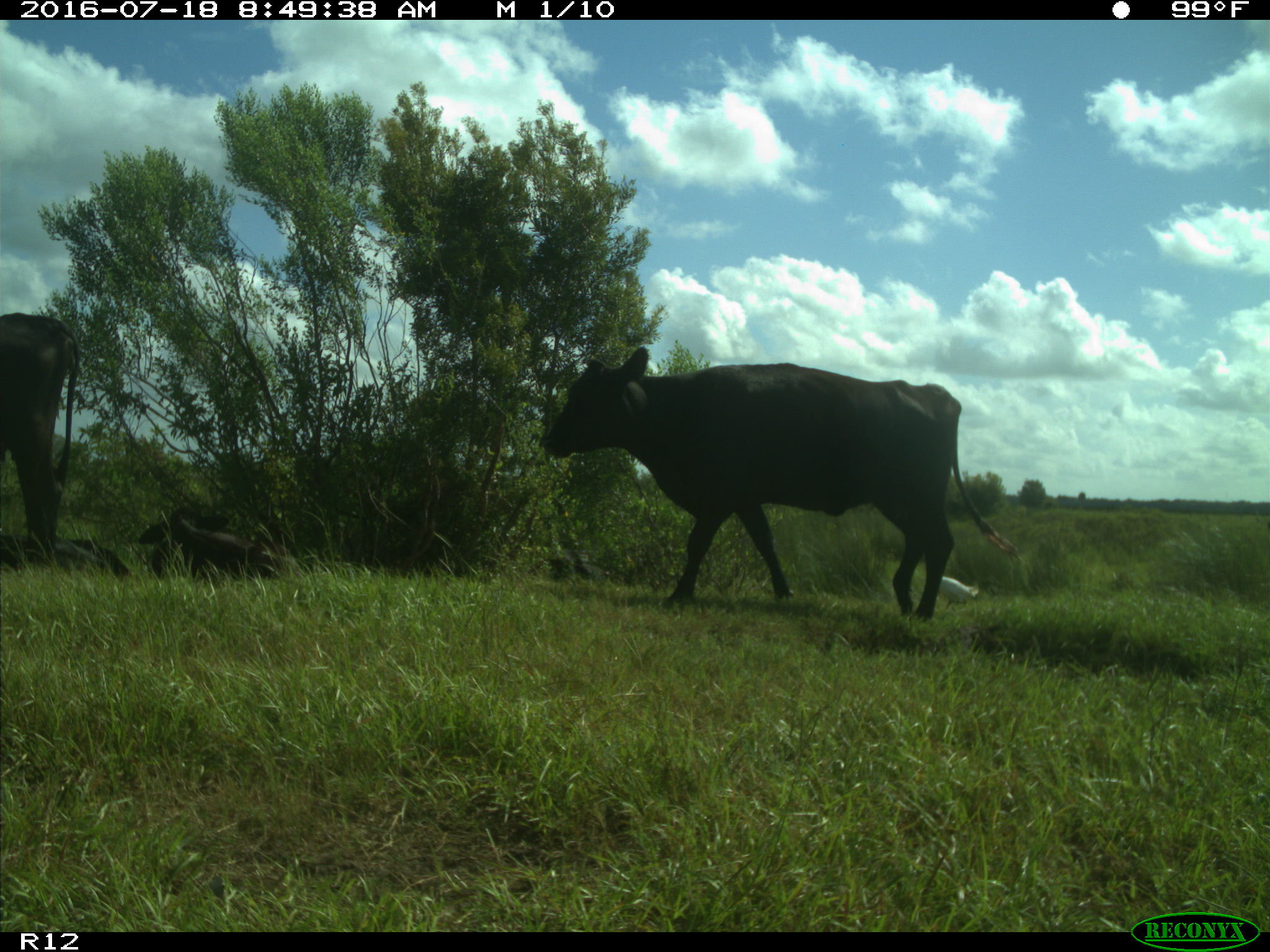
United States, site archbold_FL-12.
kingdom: Animalia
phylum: Chordata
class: Mammalia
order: Artiodactyla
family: Bovidae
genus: Bos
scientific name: Bos taurus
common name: domestic cow